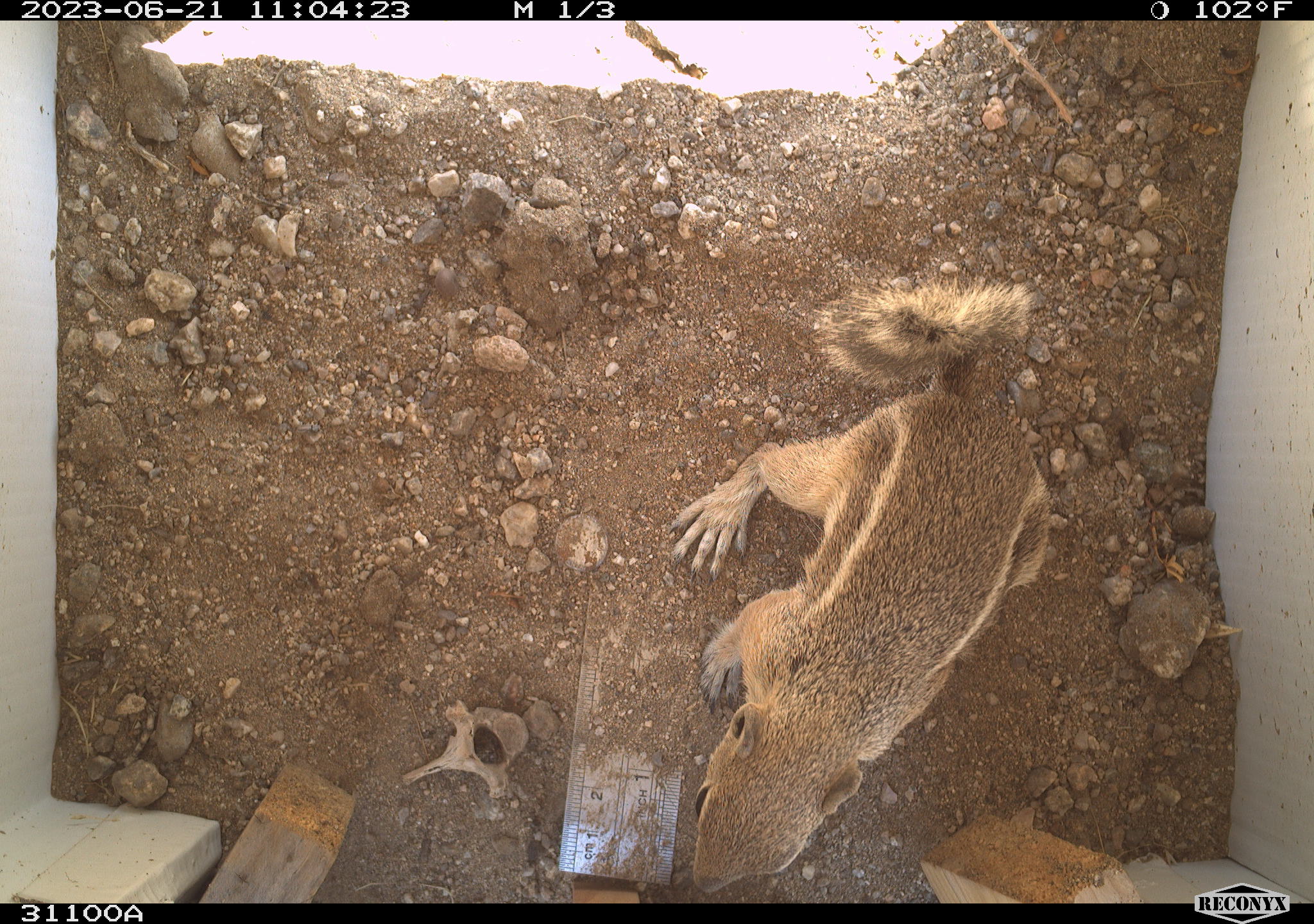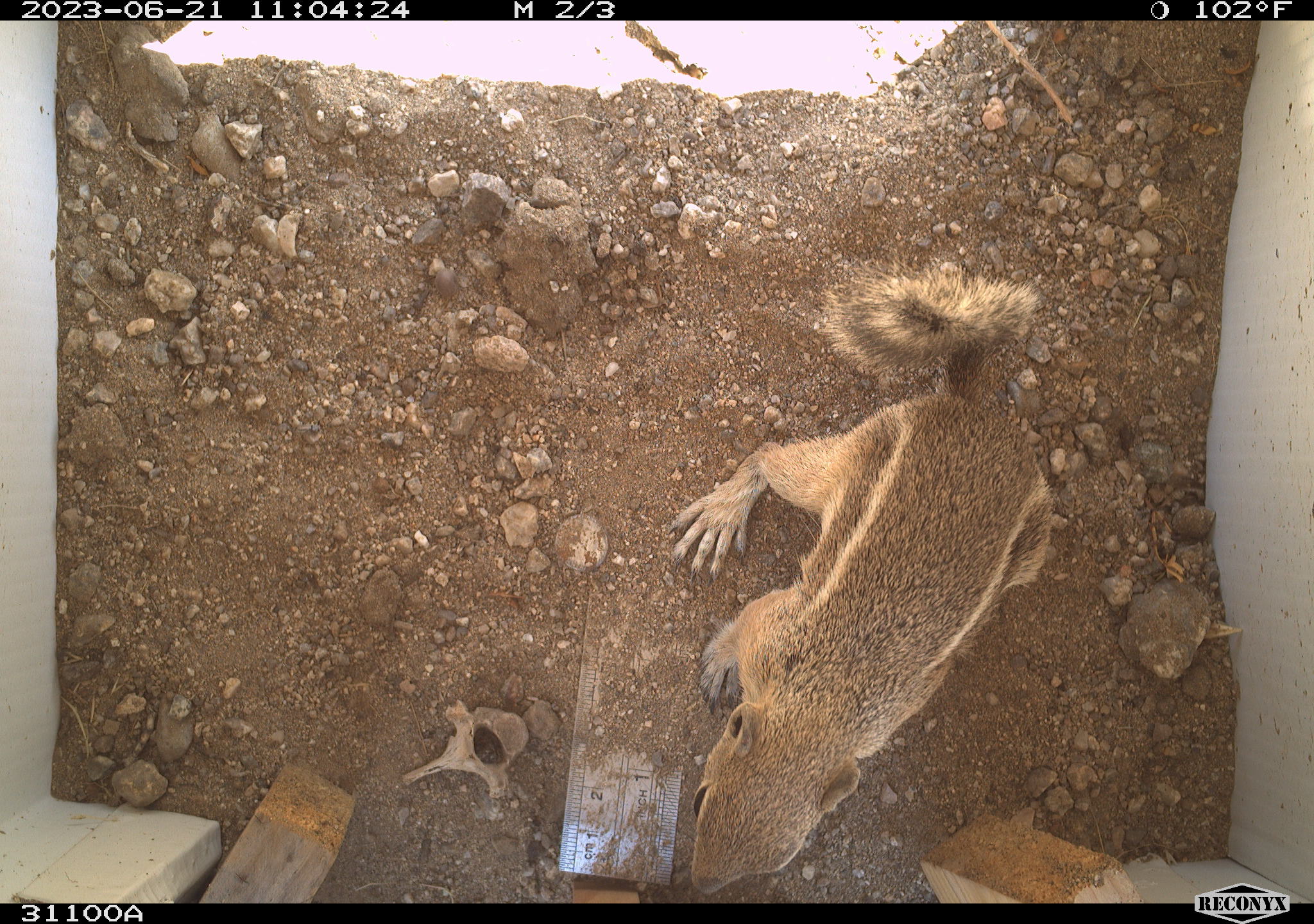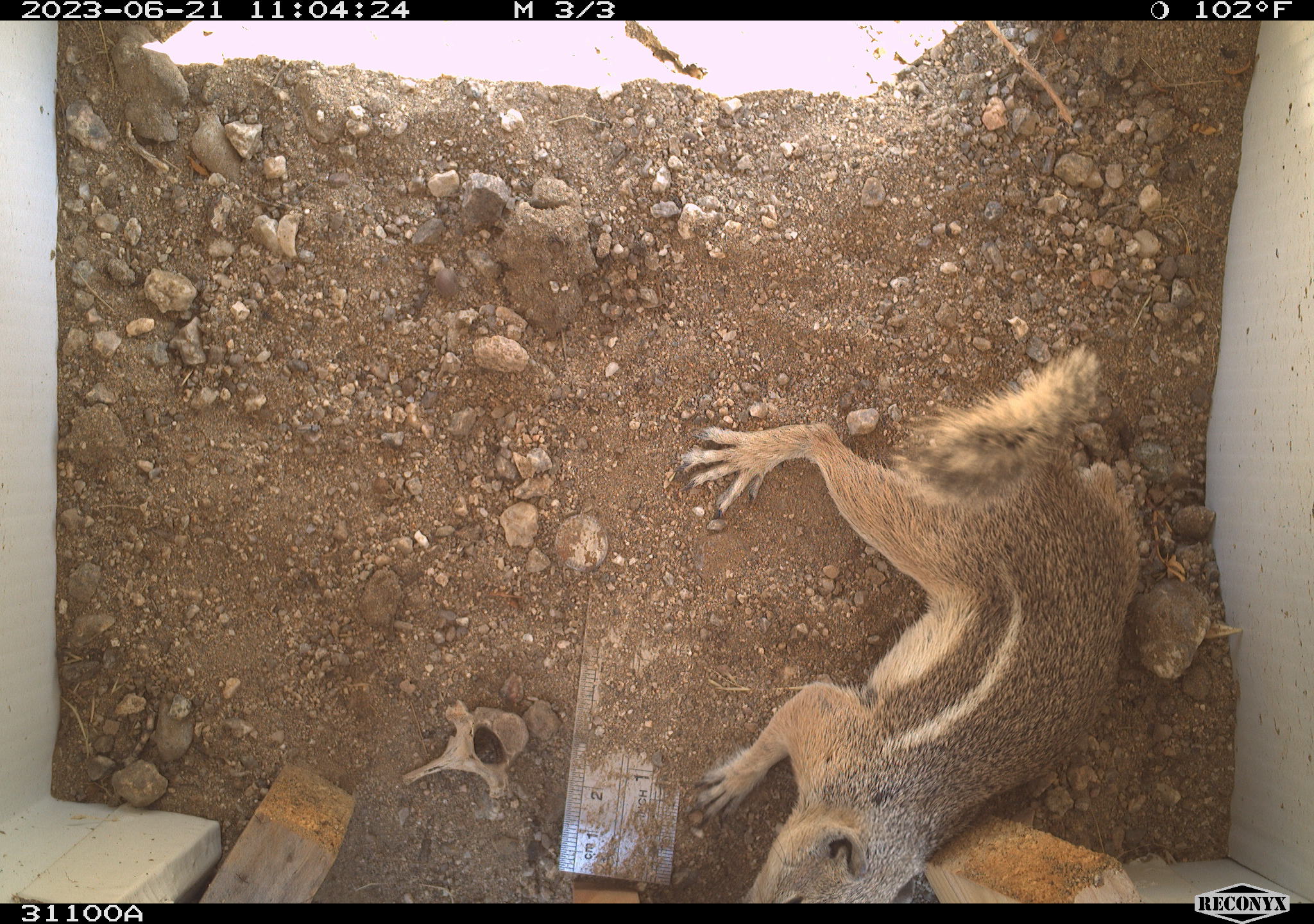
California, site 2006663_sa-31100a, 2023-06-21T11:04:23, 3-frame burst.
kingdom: Animalia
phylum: Chordata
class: Mammalia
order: Rodentia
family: Sciuridae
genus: Ammospermophilus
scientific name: Ammospermophilus leucurus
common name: white-tailed antelope squirrel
White-tailed antelope squirrel (Ammospermophilus leucurus).